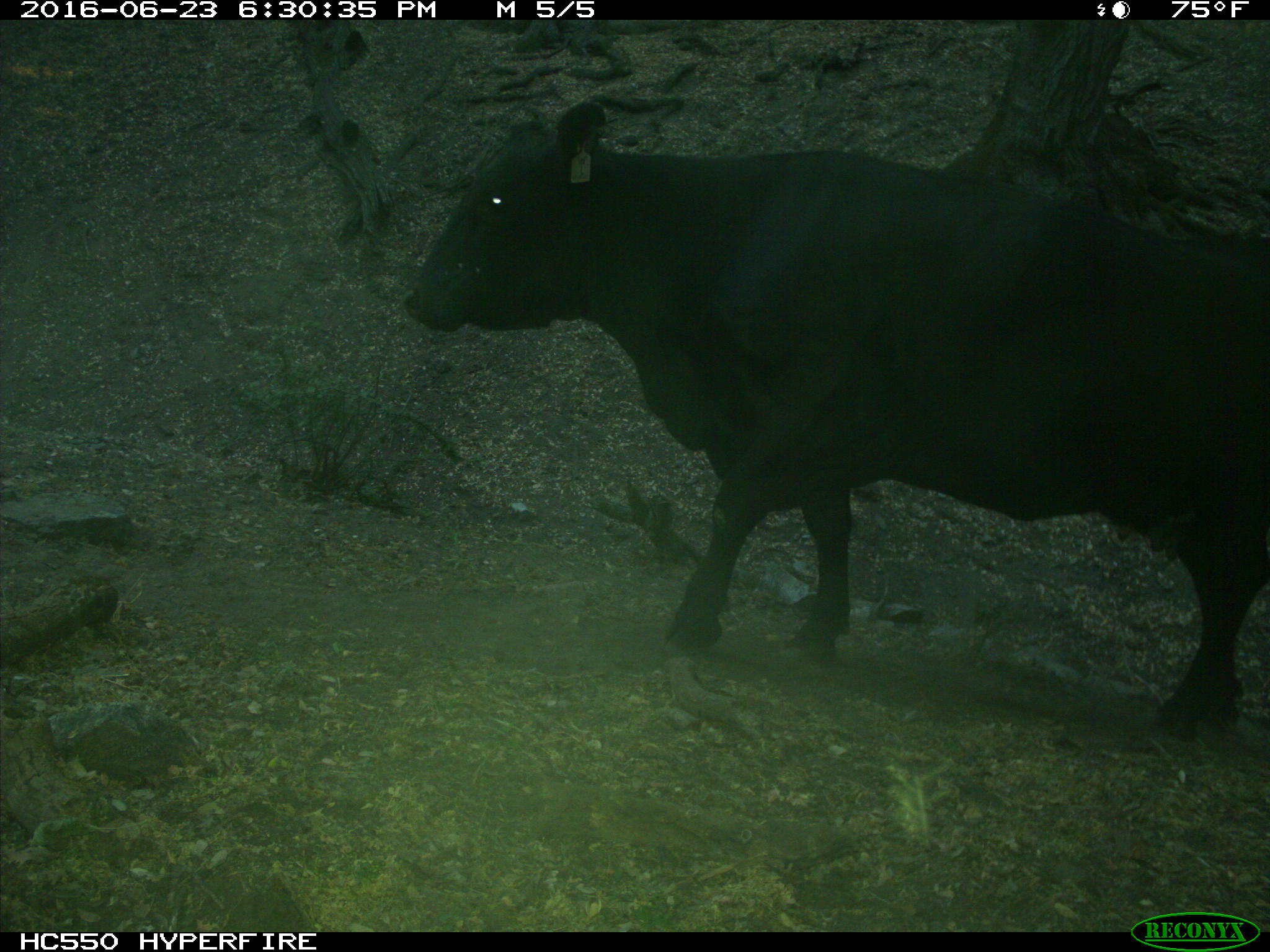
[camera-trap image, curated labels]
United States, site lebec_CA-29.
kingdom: Animalia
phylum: Chordata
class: Mammalia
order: Artiodactyla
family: Bovidae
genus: Bos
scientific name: Bos taurus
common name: domestic cow